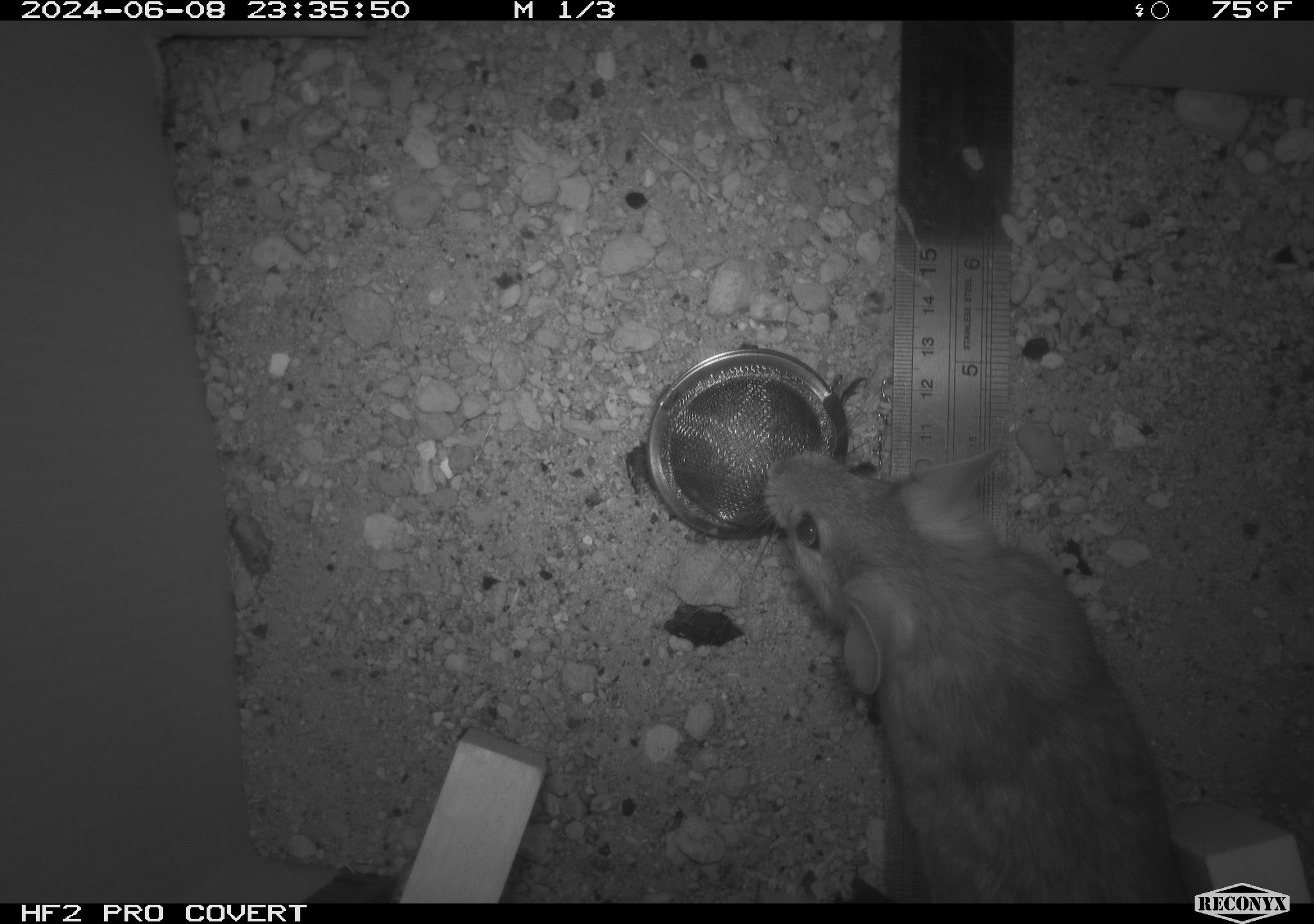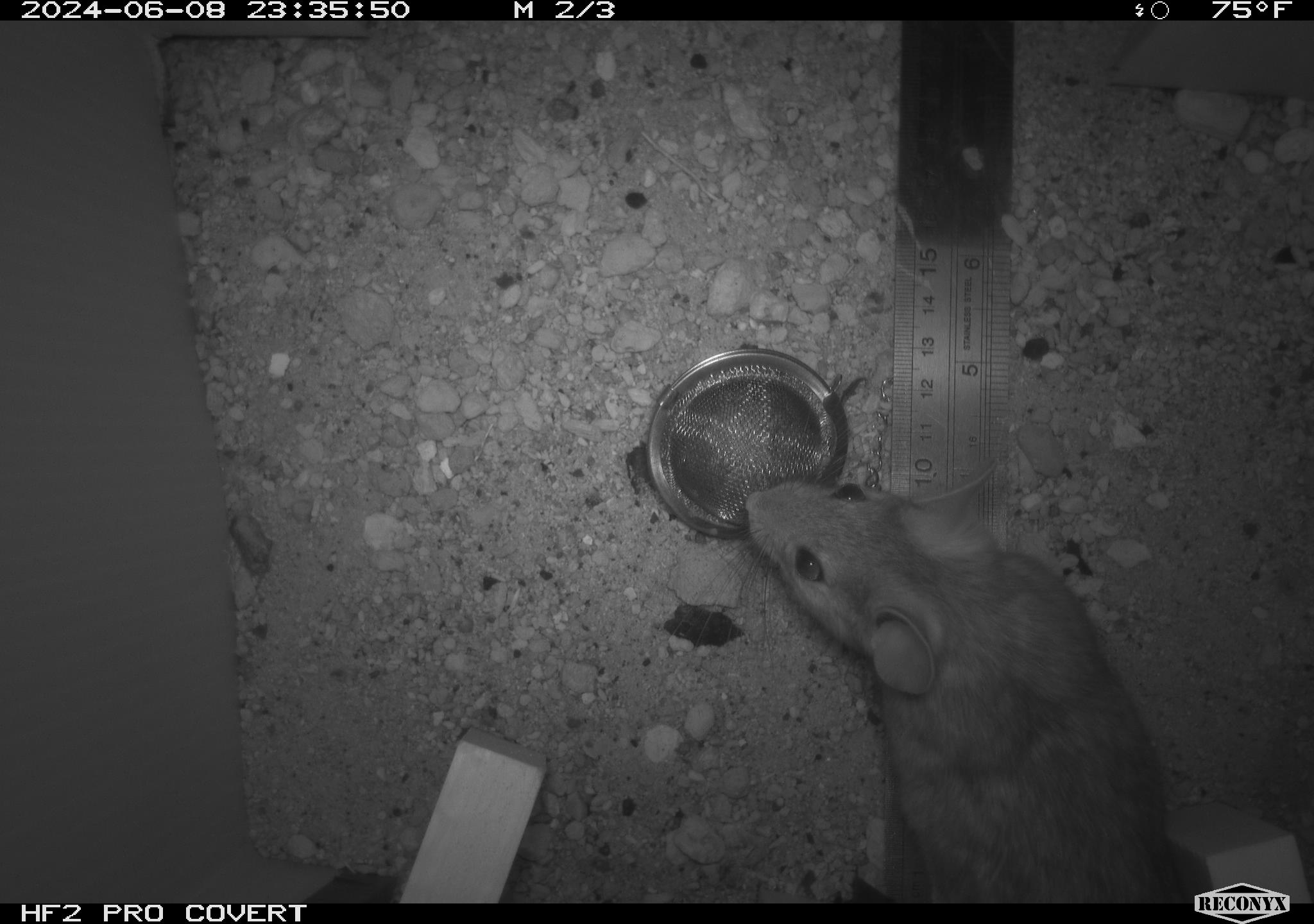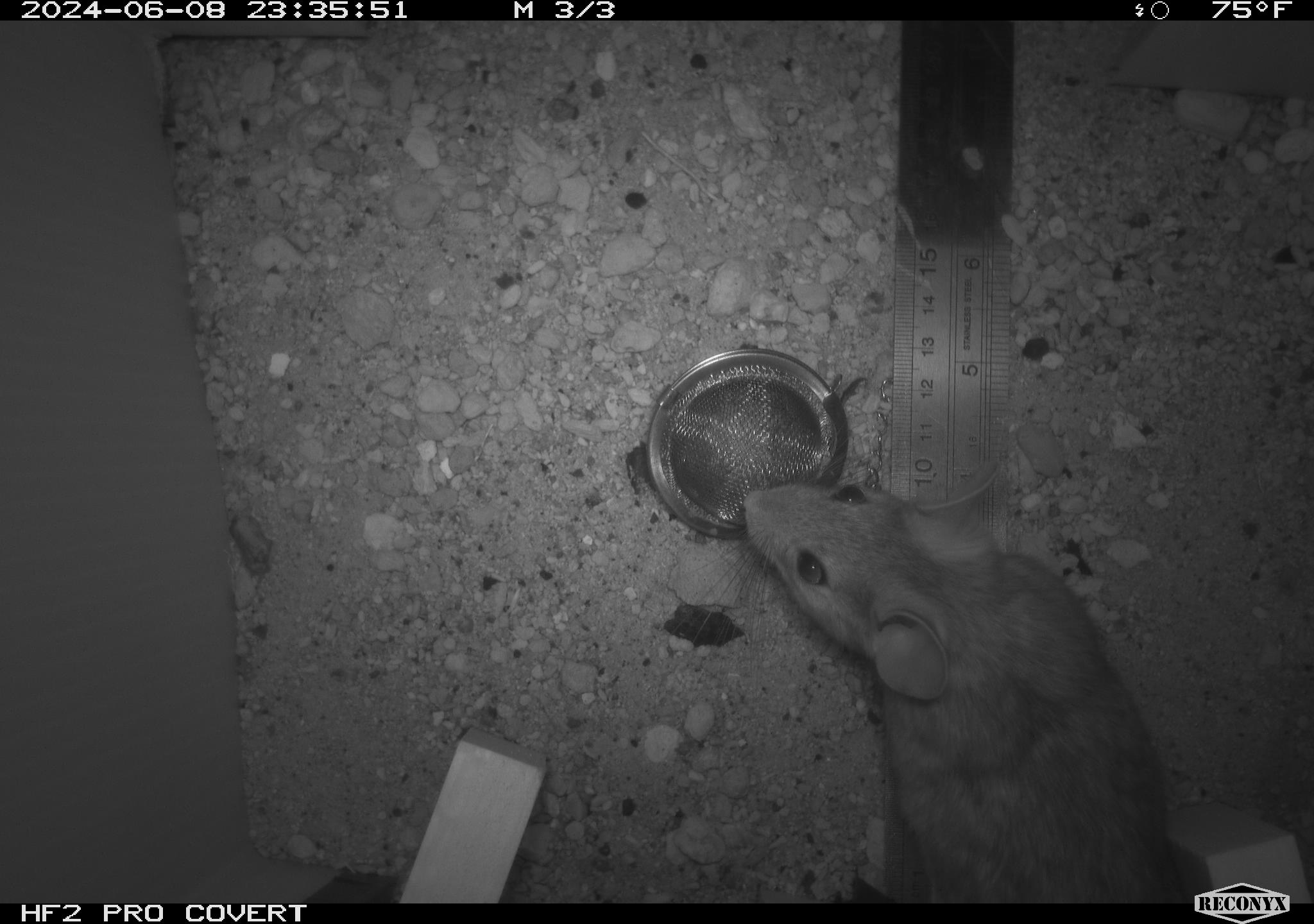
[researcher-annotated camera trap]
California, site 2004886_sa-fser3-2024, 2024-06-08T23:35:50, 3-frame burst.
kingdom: Animalia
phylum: Chordata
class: Mammalia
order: Rodentia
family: Sciuridae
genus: Neotamias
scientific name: Neotamias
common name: western chipmunks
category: neotamias species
Neotamias species (western chipmunks) (Neotamias).